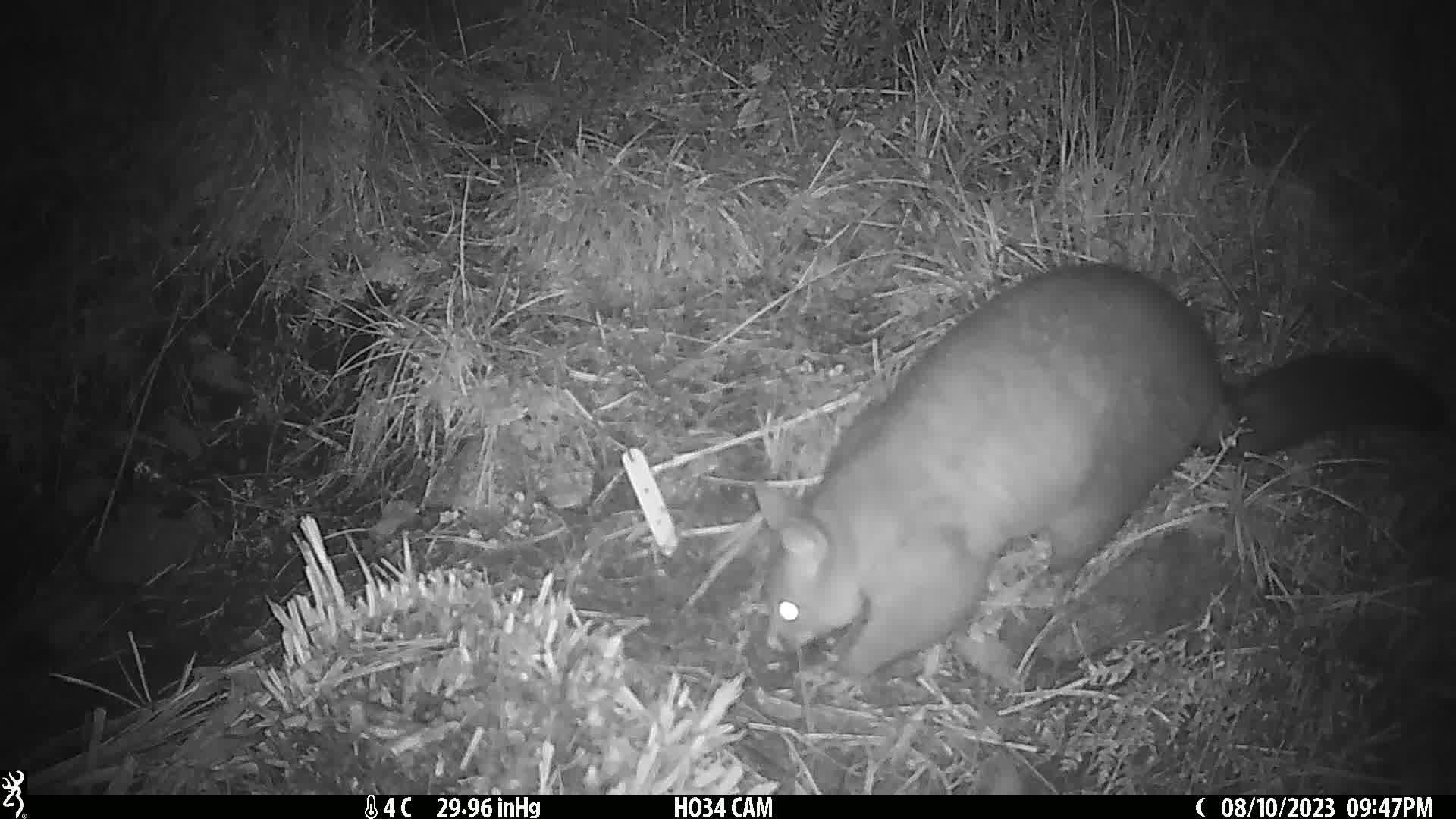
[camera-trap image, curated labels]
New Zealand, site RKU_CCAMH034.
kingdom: Animalia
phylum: Chordata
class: Mammalia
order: Diprotodontia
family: Phalangeridae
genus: Trichosurus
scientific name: Trichosurus vulpecula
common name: common brushtail possum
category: possum